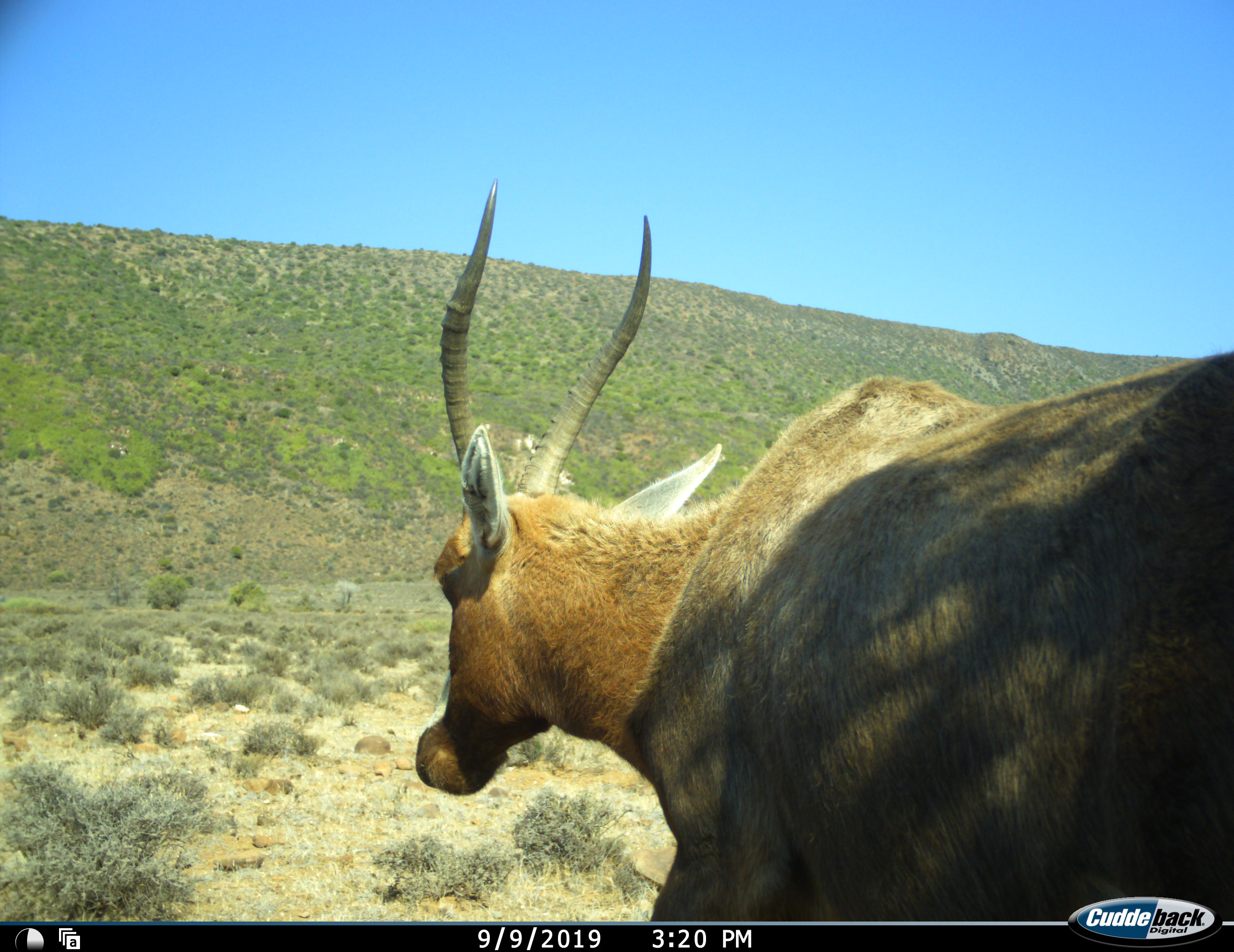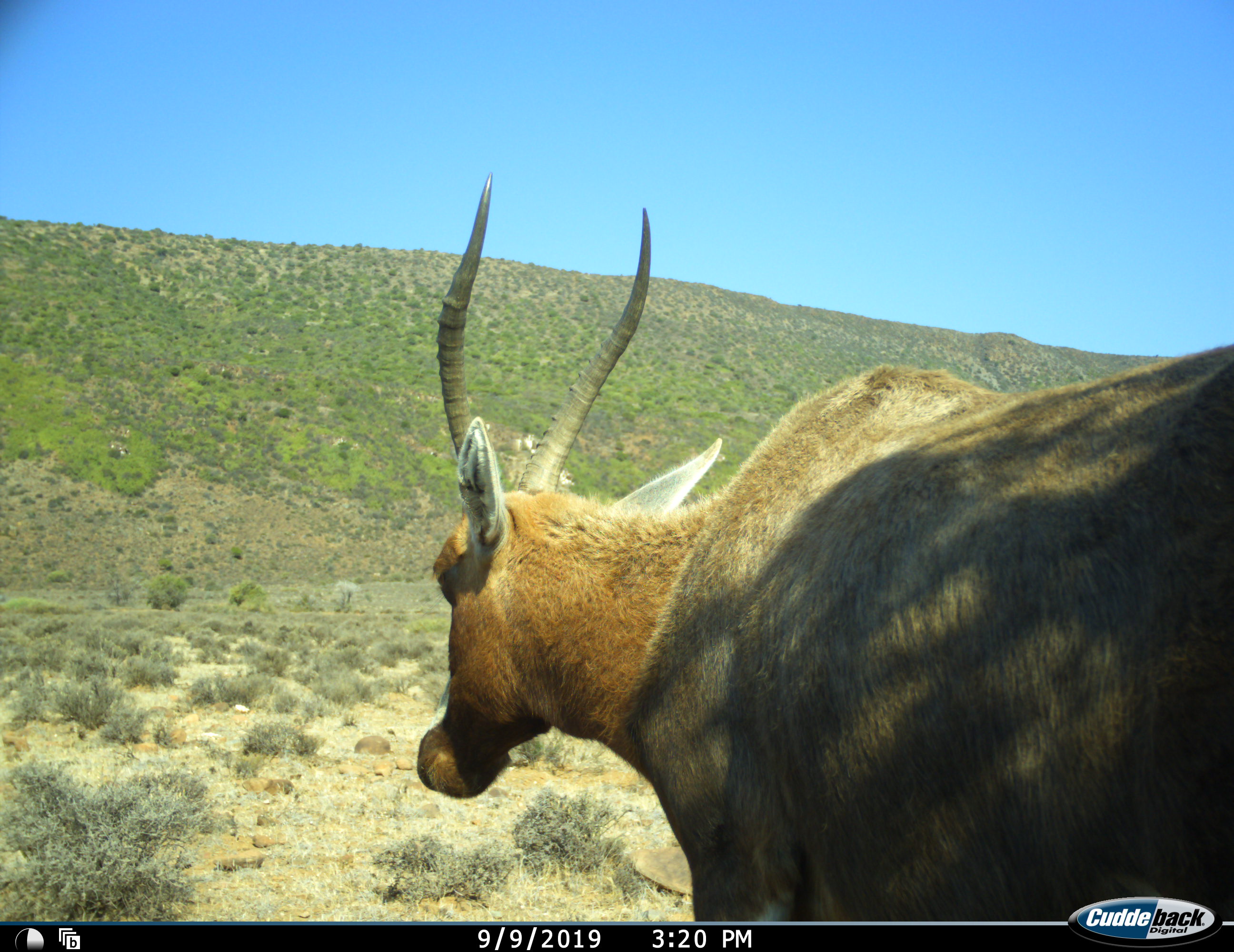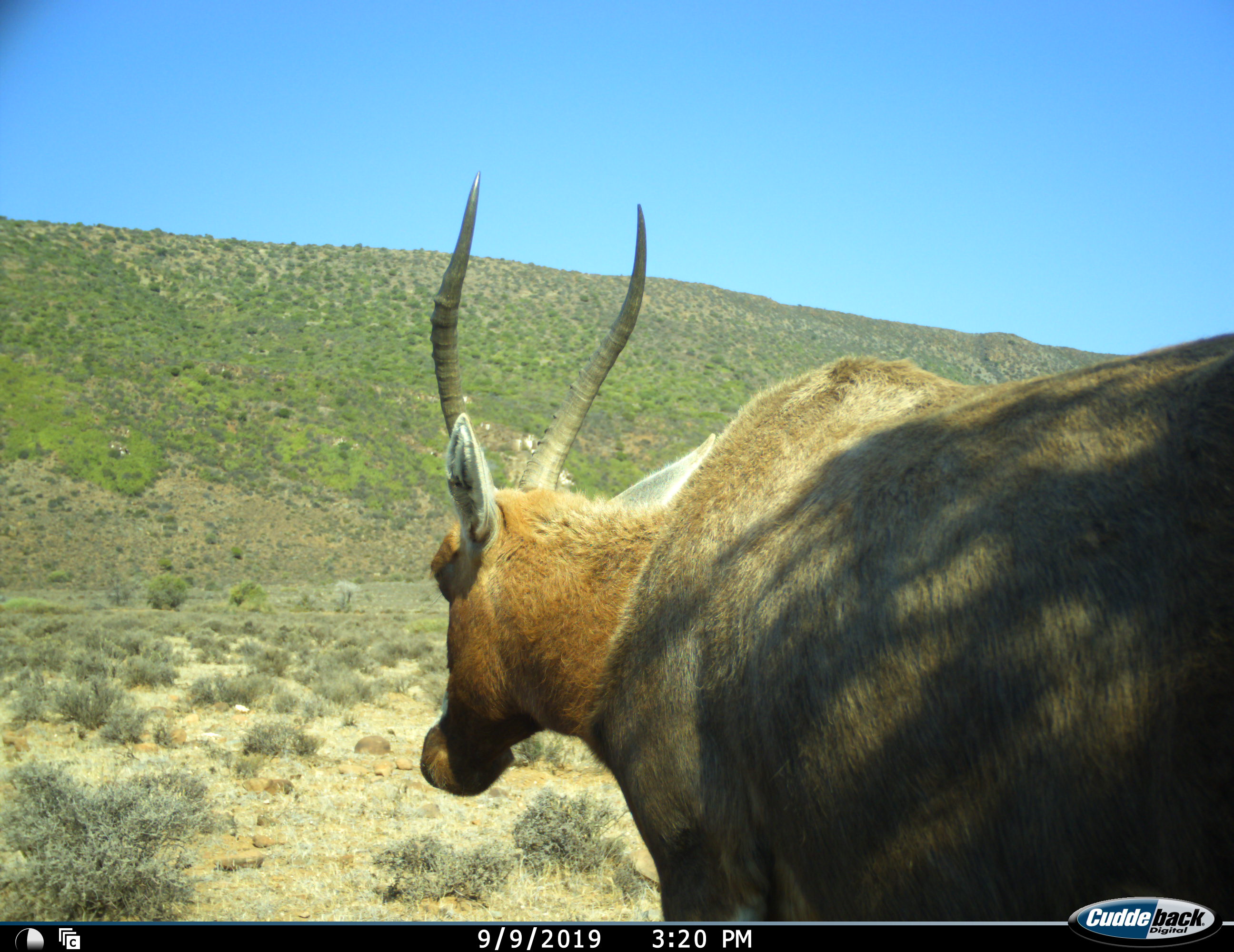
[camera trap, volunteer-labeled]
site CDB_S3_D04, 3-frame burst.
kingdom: Animalia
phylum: Chordata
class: Mammalia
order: Artiodactyla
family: Bovidae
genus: Damaliscus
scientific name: Damaliscus pygargus phillipsi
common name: blesbok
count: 1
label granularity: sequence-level